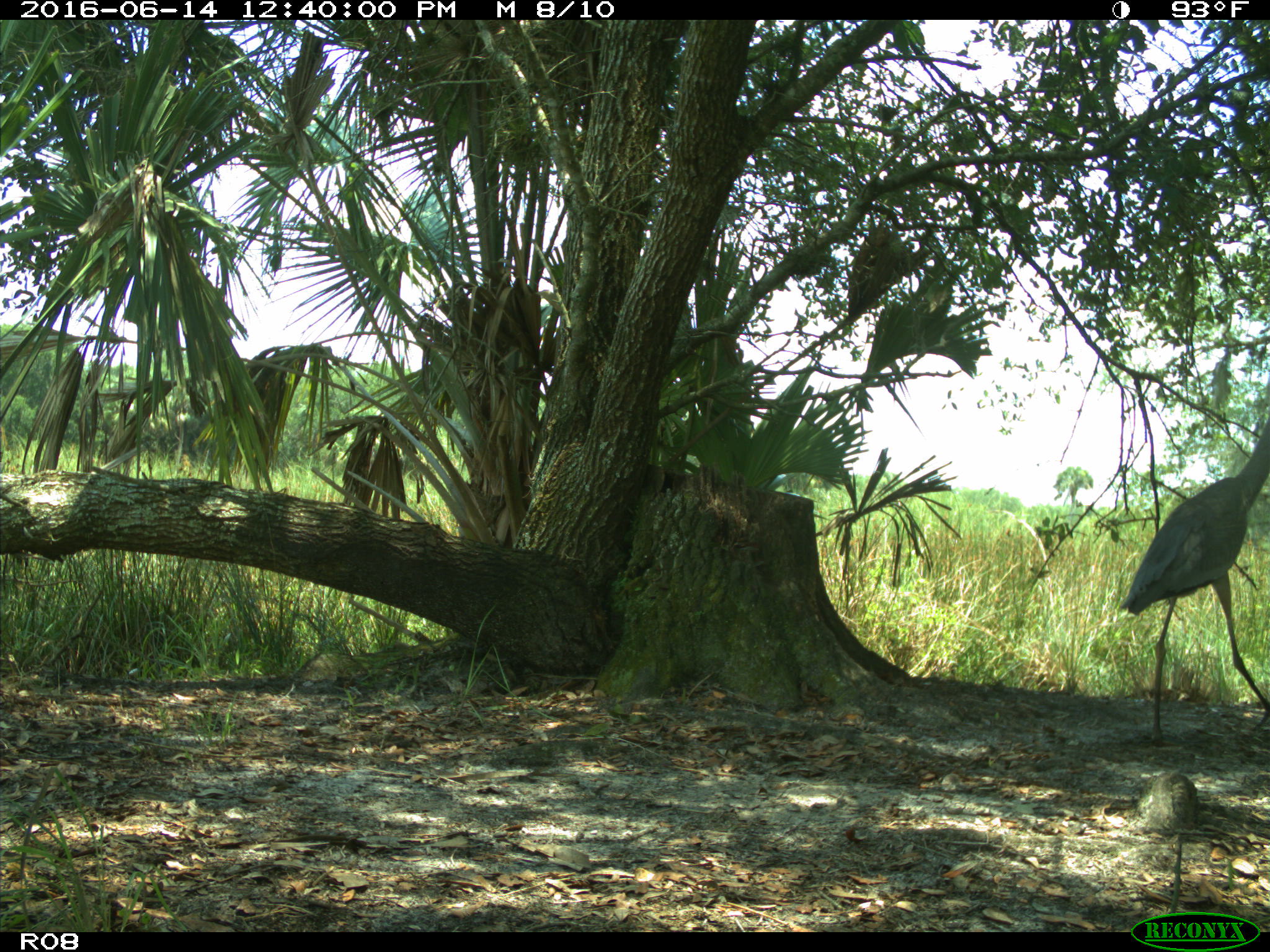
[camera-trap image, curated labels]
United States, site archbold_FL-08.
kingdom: Animalia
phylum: Chordata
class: Aves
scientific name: Aves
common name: birds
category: unidentified bird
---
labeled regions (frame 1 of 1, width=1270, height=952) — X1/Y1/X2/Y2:
animal: 1119/419/1270/746